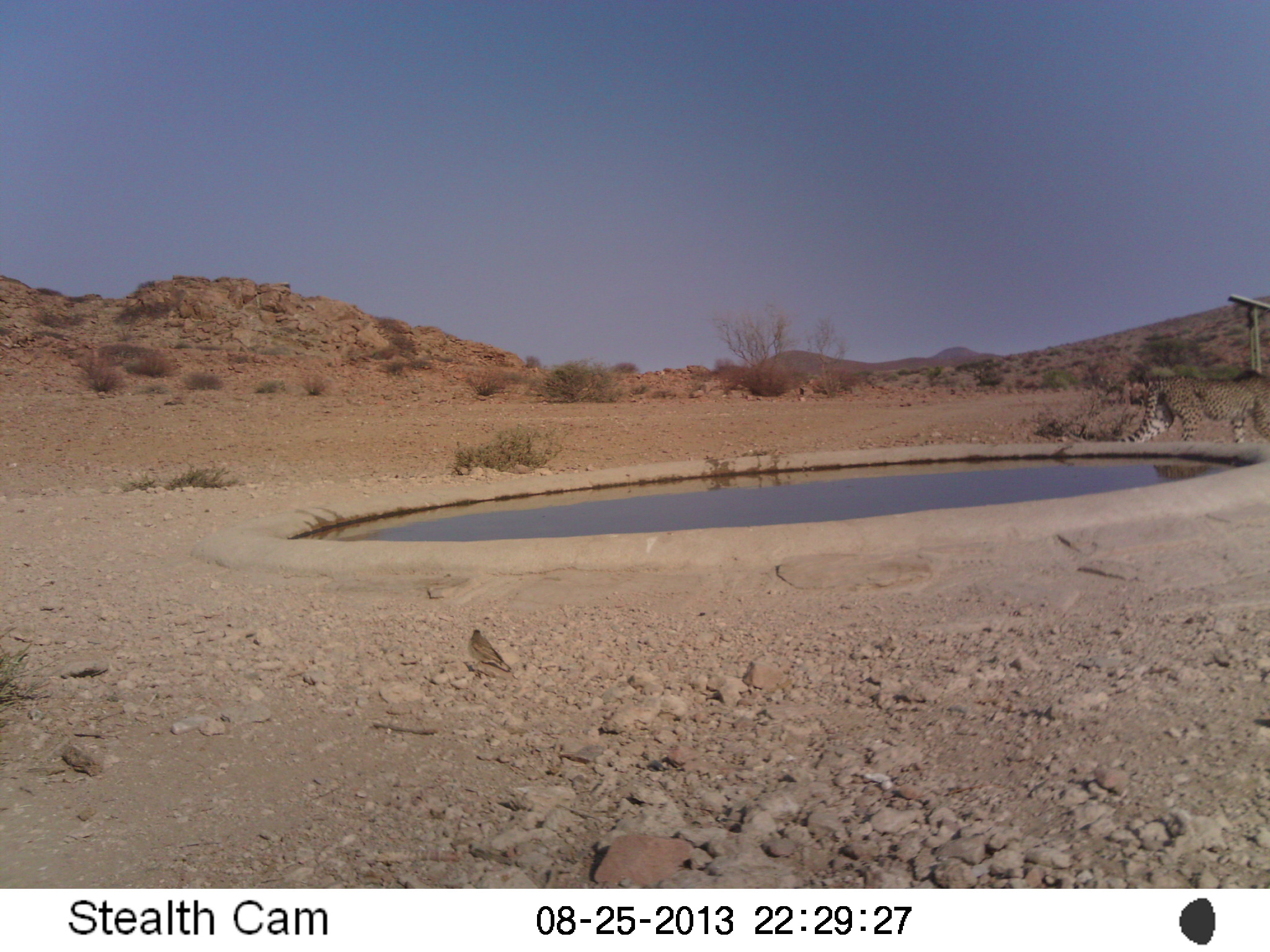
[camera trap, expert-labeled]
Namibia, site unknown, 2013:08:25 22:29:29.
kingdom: Animalia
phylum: Chordata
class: Mammalia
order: Carnivora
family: Felidae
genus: Acinonyx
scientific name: Acinonyx jubatus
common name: cheetah